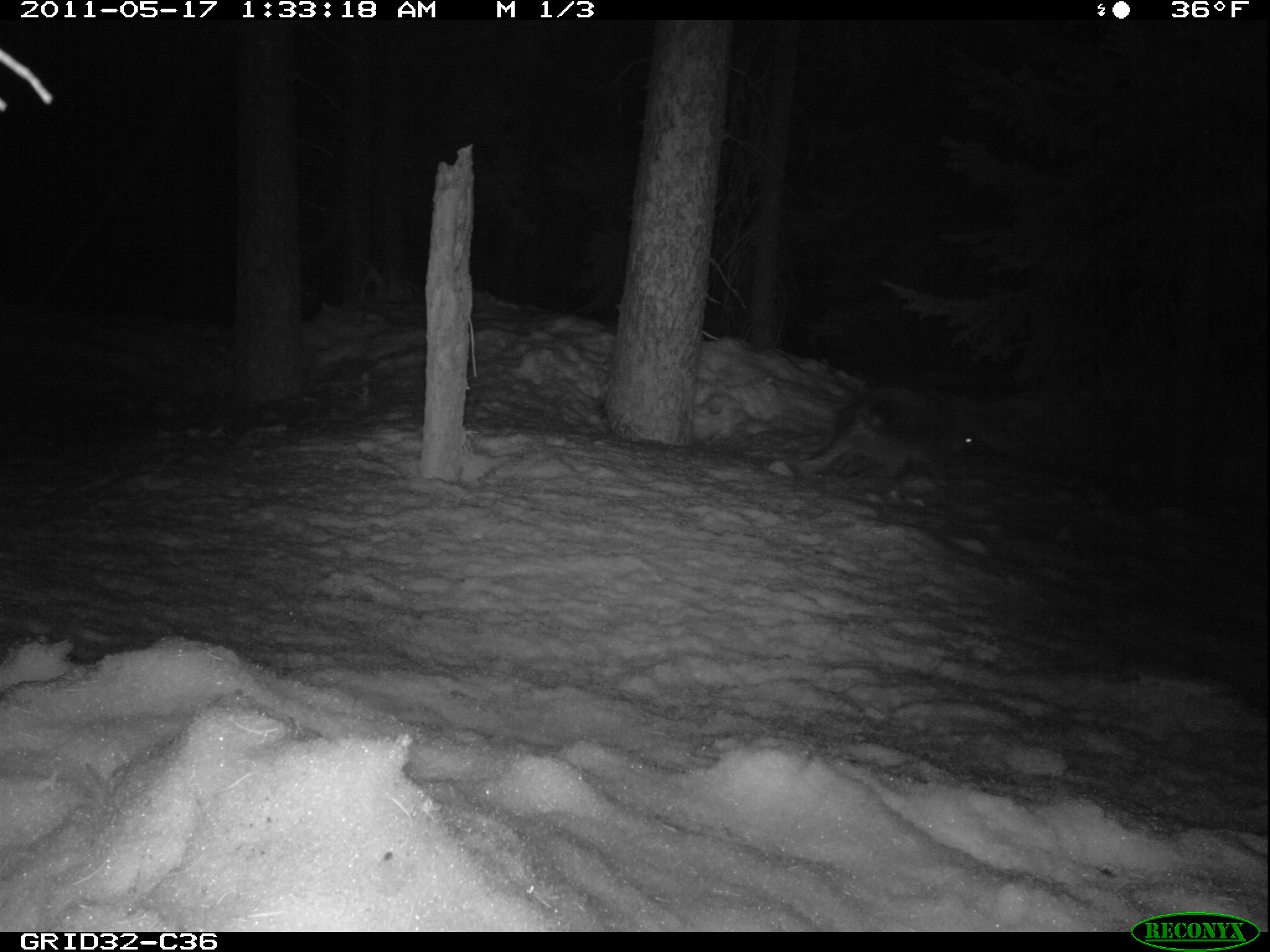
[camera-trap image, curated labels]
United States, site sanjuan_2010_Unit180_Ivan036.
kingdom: Animalia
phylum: Chordata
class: Mammalia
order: Rodentia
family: Erethizontidae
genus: Erethizon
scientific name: Erethizon dorsatum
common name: north american porcupine